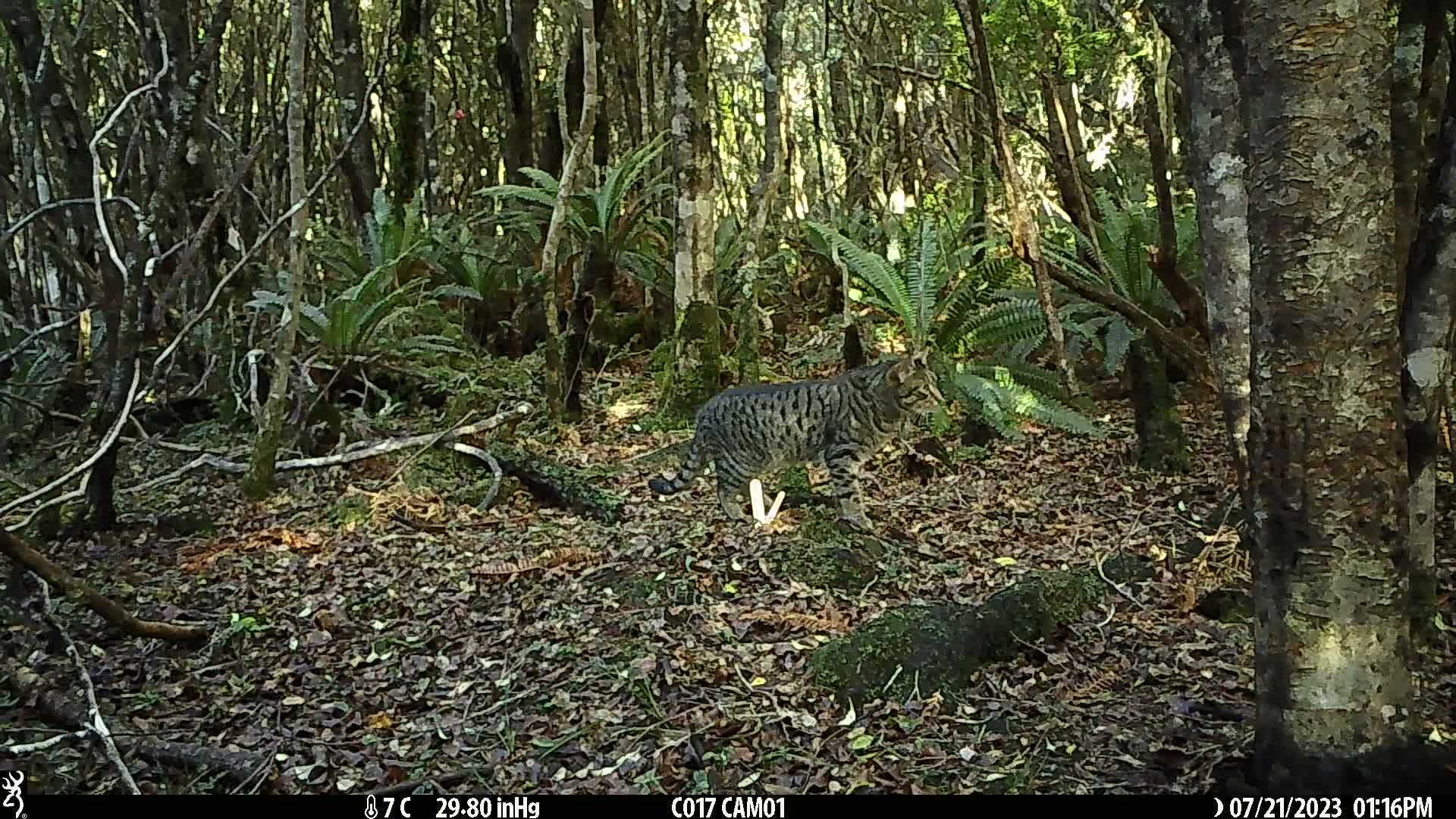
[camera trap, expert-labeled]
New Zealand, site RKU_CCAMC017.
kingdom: Animalia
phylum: Chordata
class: Mammalia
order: Carnivora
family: Felidae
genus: Felis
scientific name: Felis catus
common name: domestic cat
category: cat